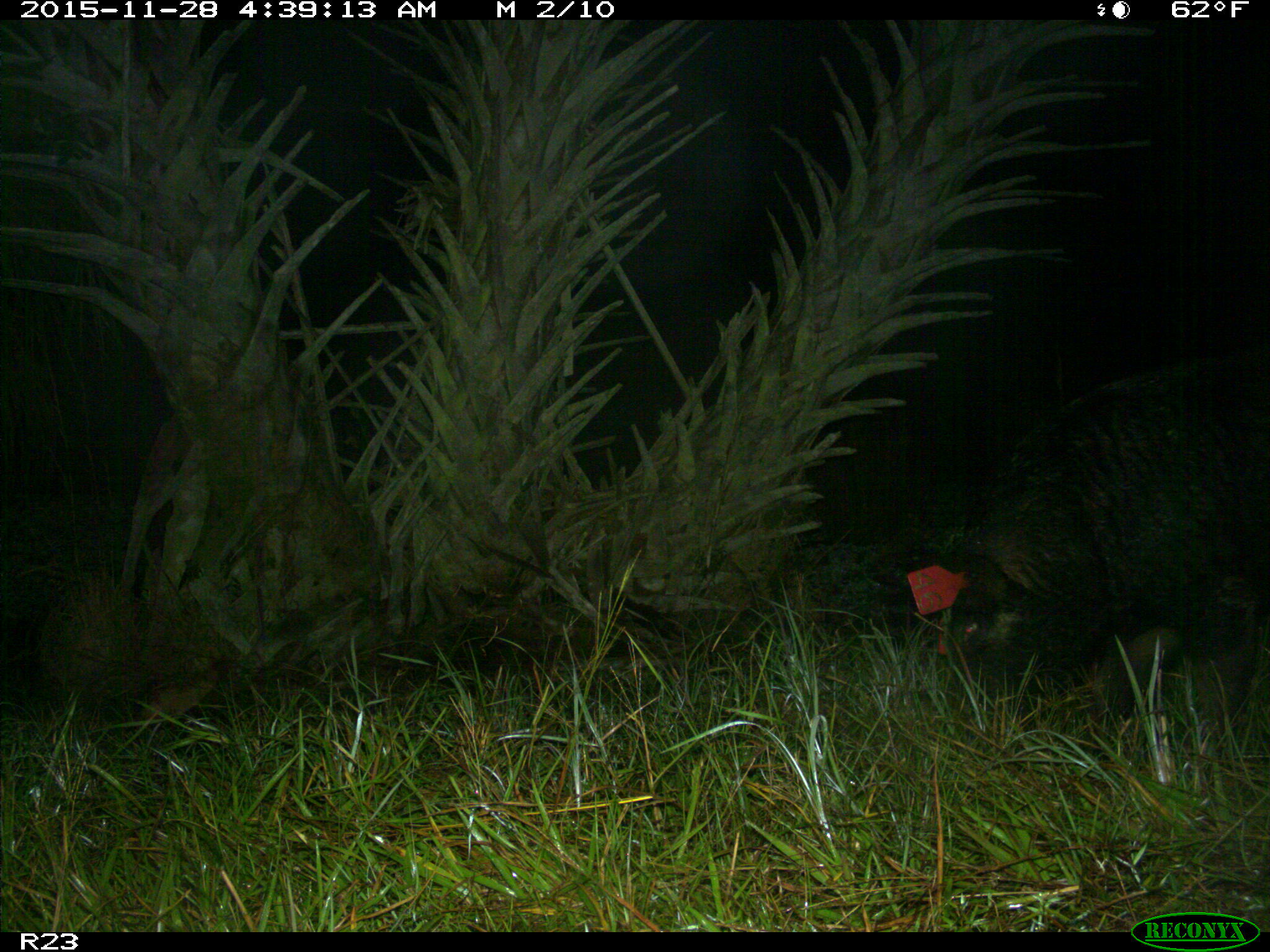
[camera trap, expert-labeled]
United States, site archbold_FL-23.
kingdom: Animalia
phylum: Chordata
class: Mammalia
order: Artiodactyla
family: Suidae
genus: Sus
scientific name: Sus scrofa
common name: wild boar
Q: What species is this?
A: Sus scrofa (wild boar).